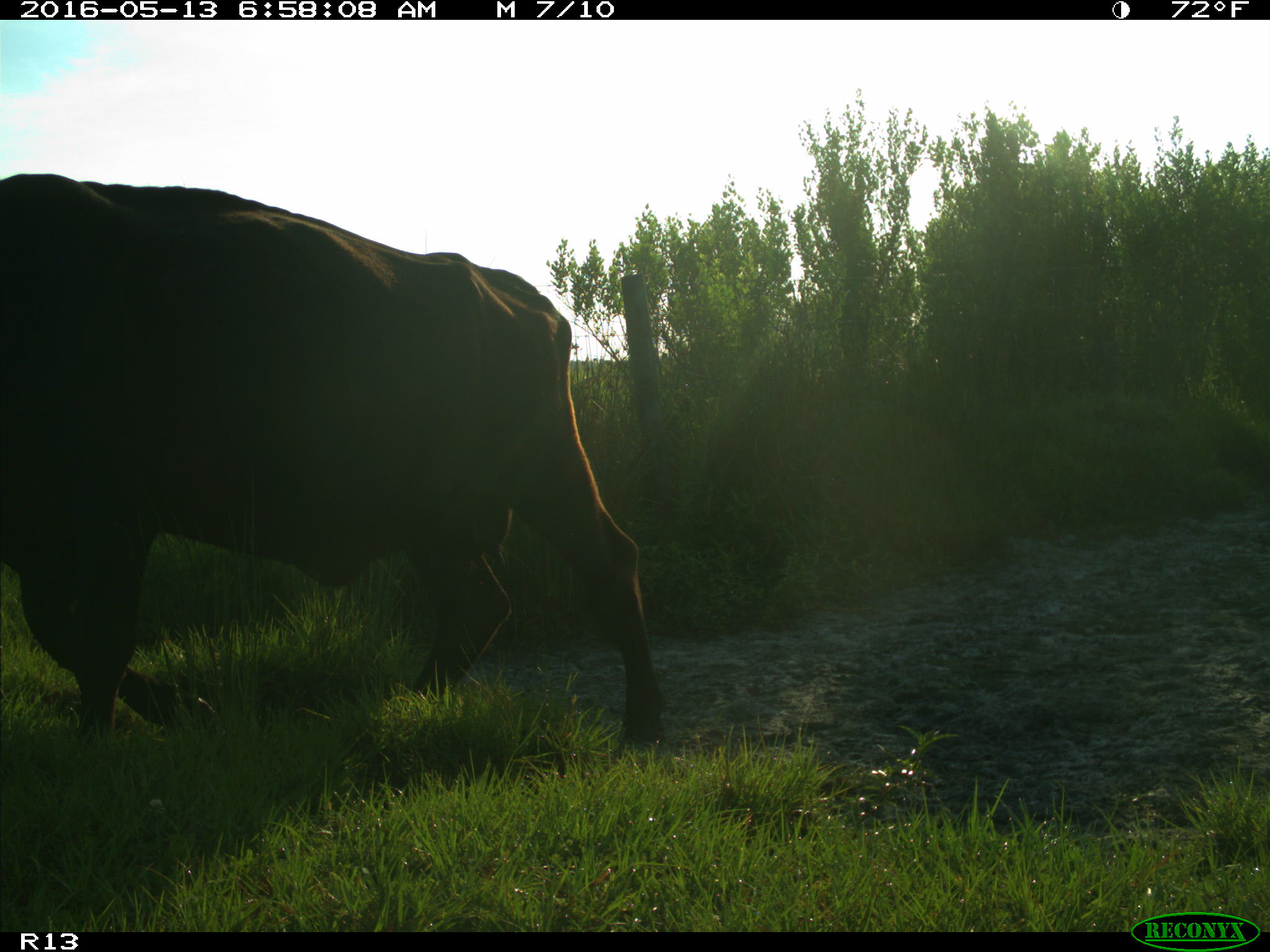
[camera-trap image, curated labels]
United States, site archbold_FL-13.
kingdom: Animalia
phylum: Chordata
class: Mammalia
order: Artiodactyla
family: Bovidae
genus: Bos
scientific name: Bos taurus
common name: domestic cow